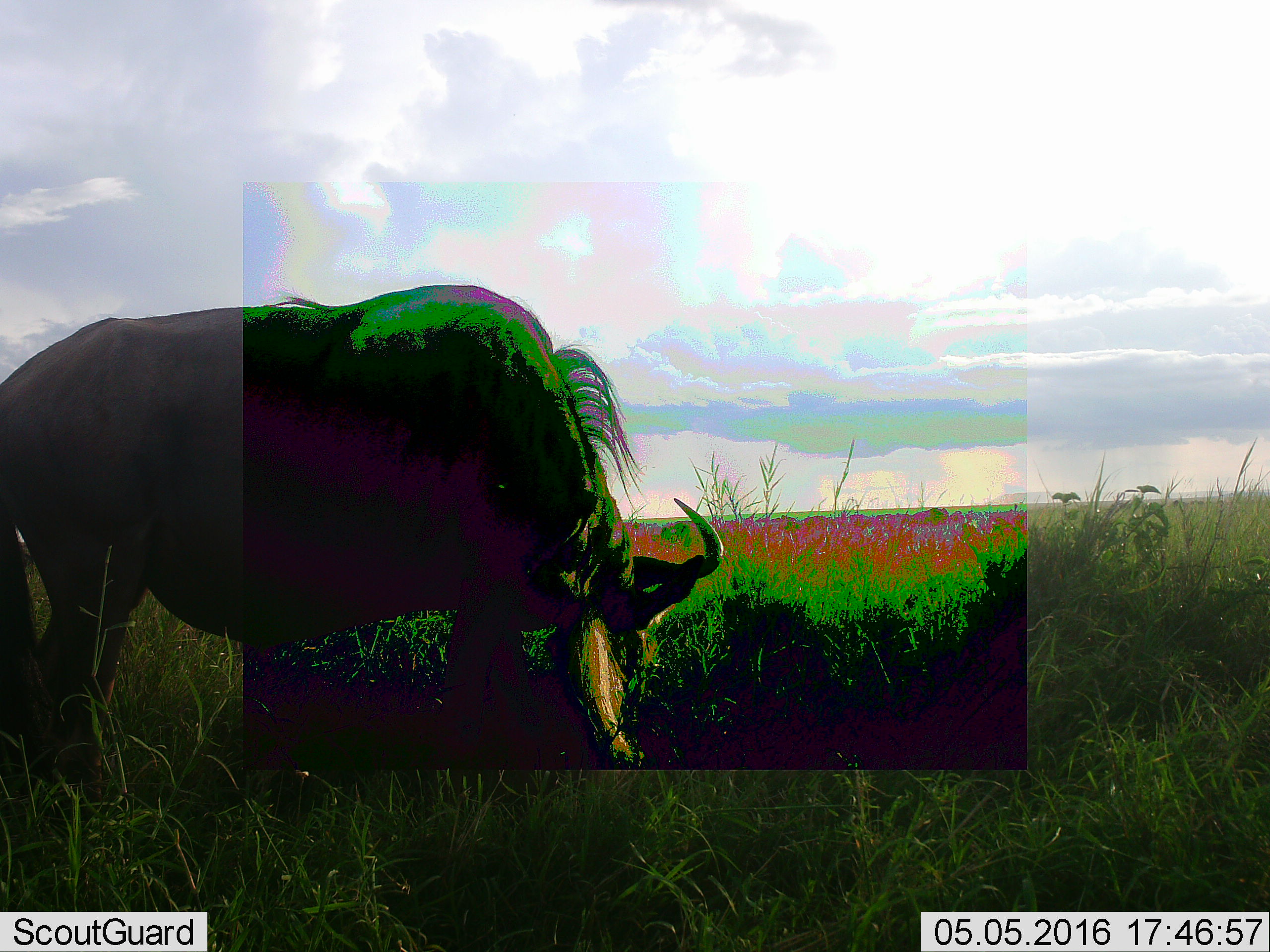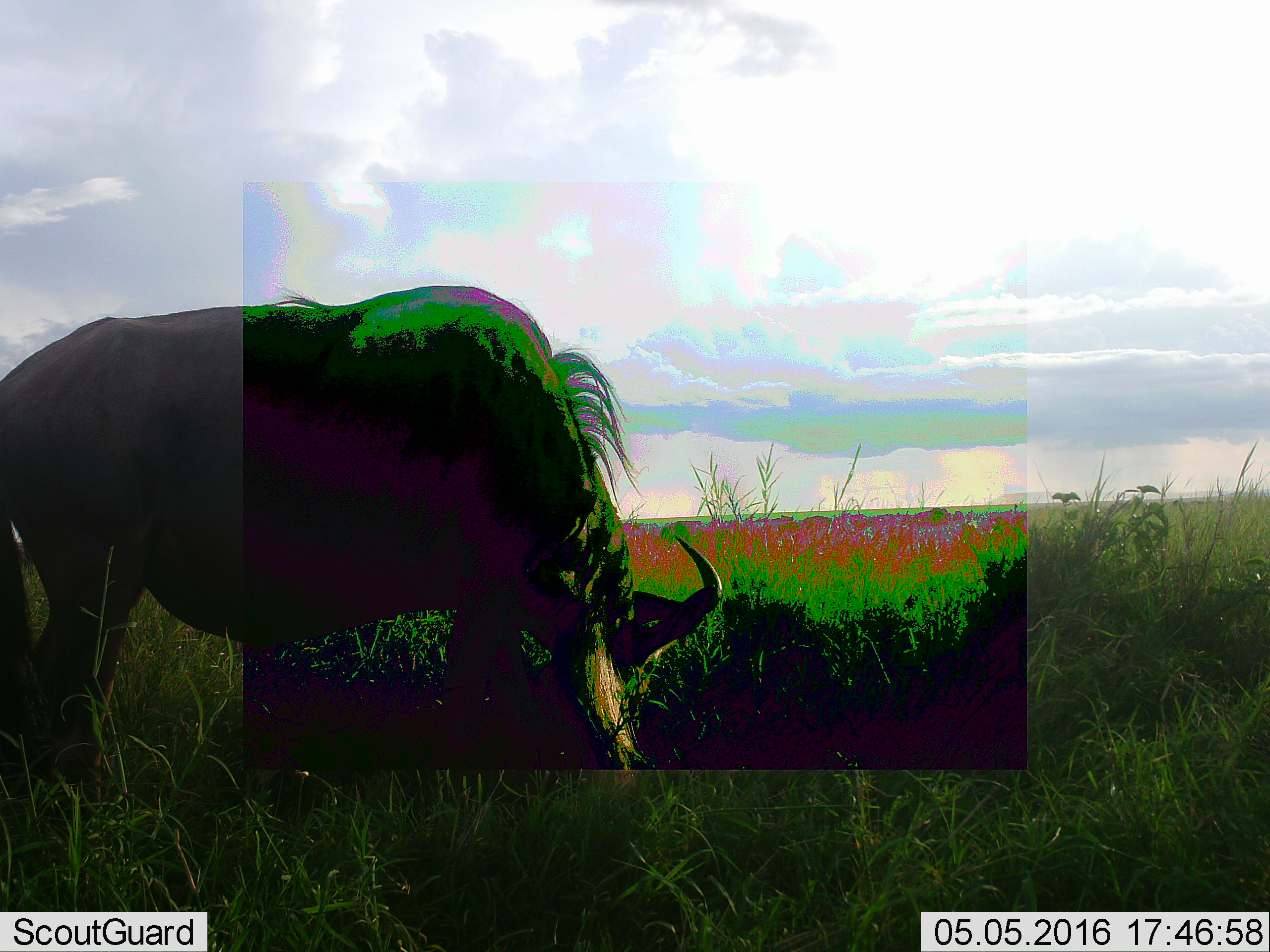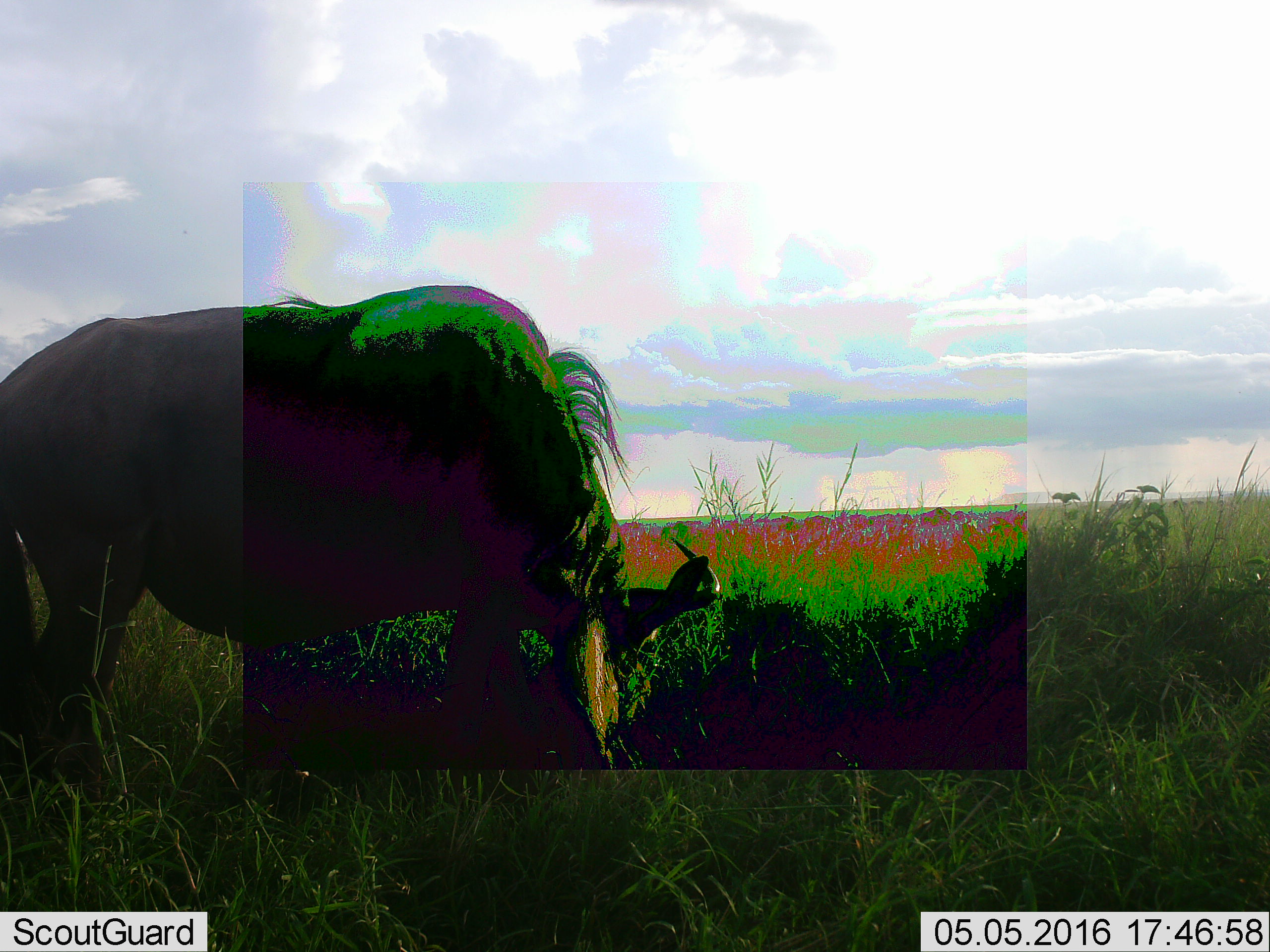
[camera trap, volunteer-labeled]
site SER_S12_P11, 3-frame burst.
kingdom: Animalia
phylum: Chordata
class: Mammalia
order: Artiodactyla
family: Bovidae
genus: Connochaetes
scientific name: Connochaetes taurinus taurinus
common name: blue wildebeest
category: wildebeestblue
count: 1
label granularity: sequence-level